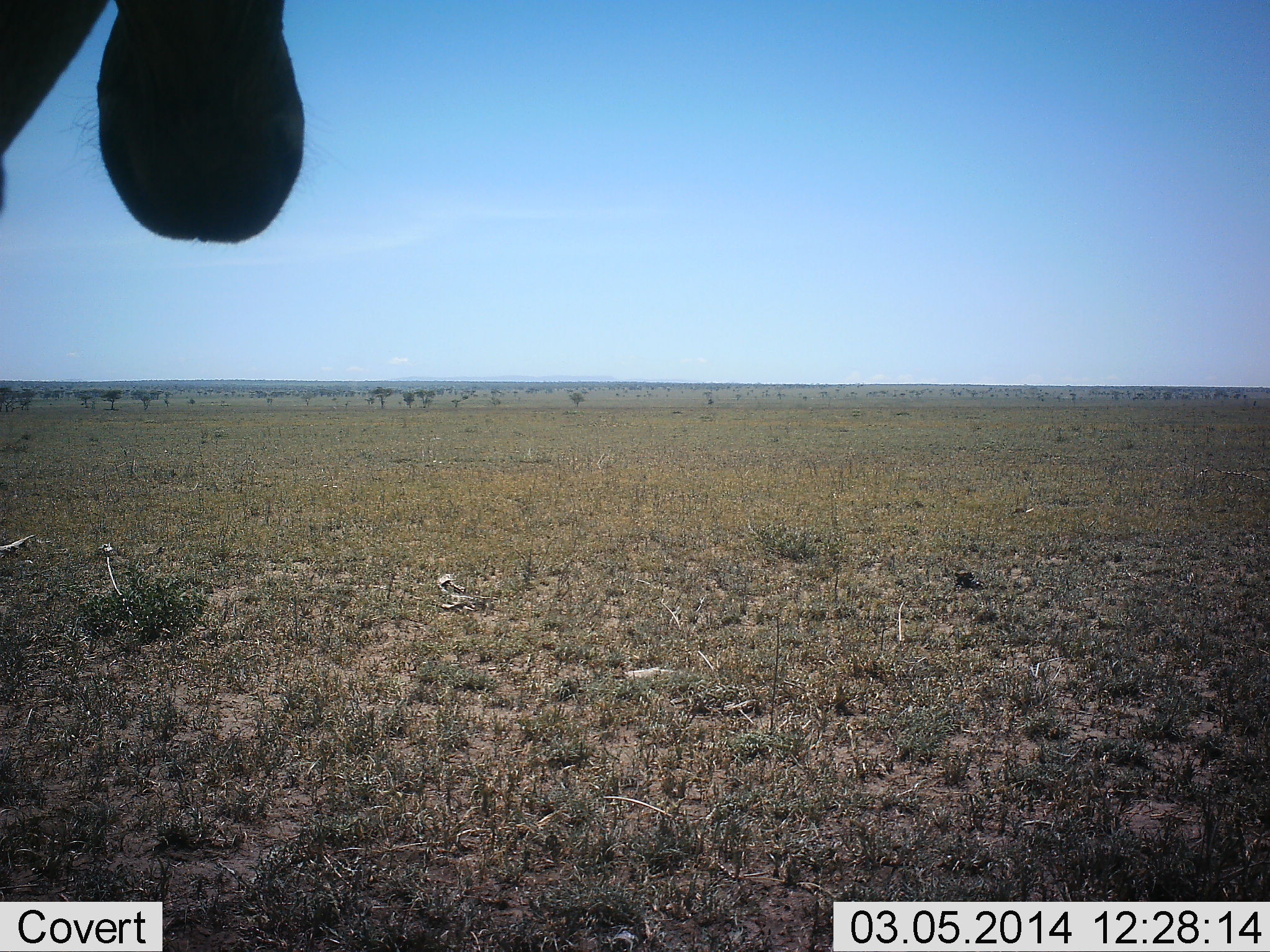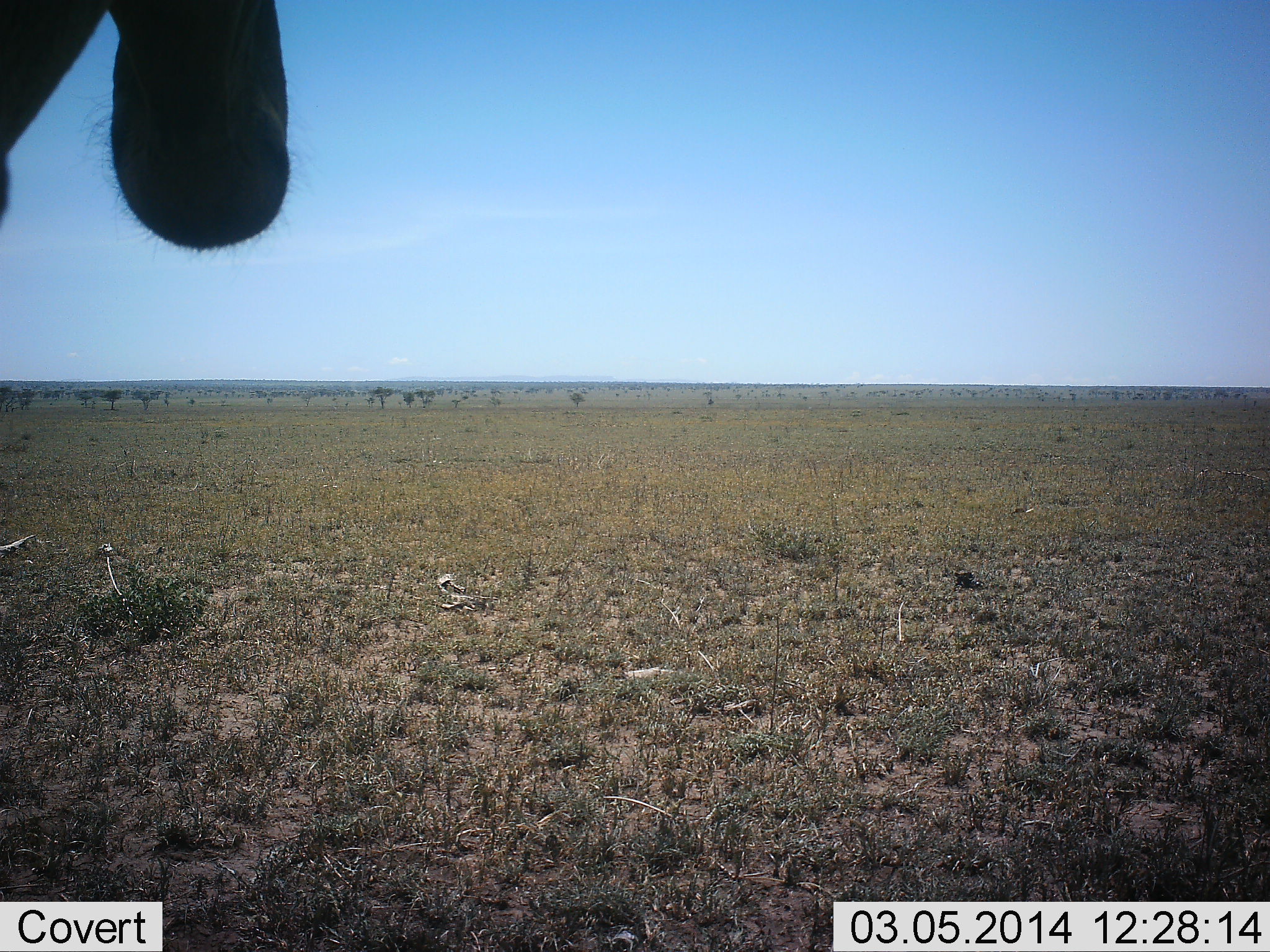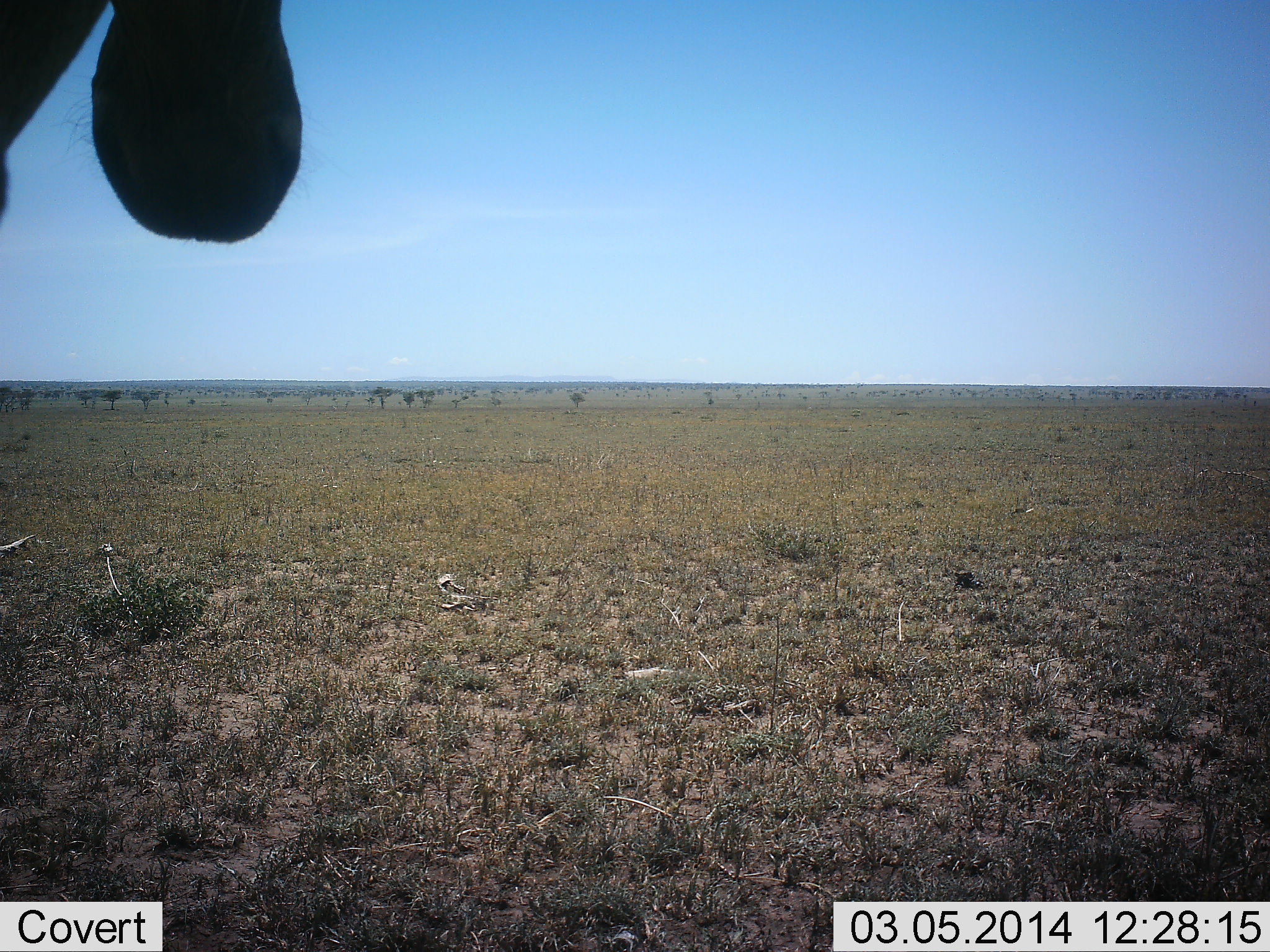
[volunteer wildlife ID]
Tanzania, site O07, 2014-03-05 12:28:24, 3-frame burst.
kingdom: Animalia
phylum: Chordata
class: Mammalia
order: Artiodactyla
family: Giraffidae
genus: Giraffa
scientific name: Giraffa camelopardalis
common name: giraffe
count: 1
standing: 100%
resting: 0%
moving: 0%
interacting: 0%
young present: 0%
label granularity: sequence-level